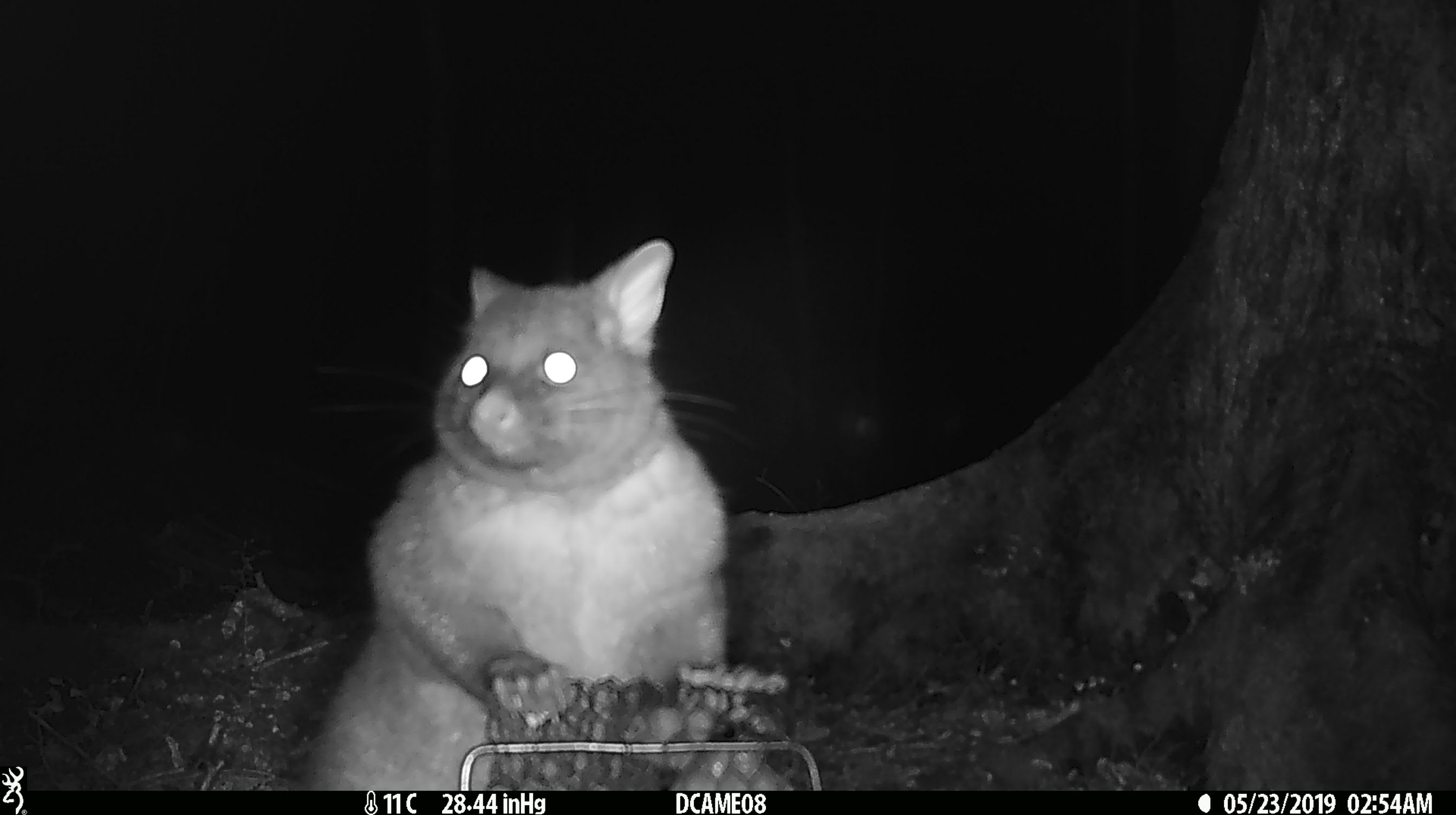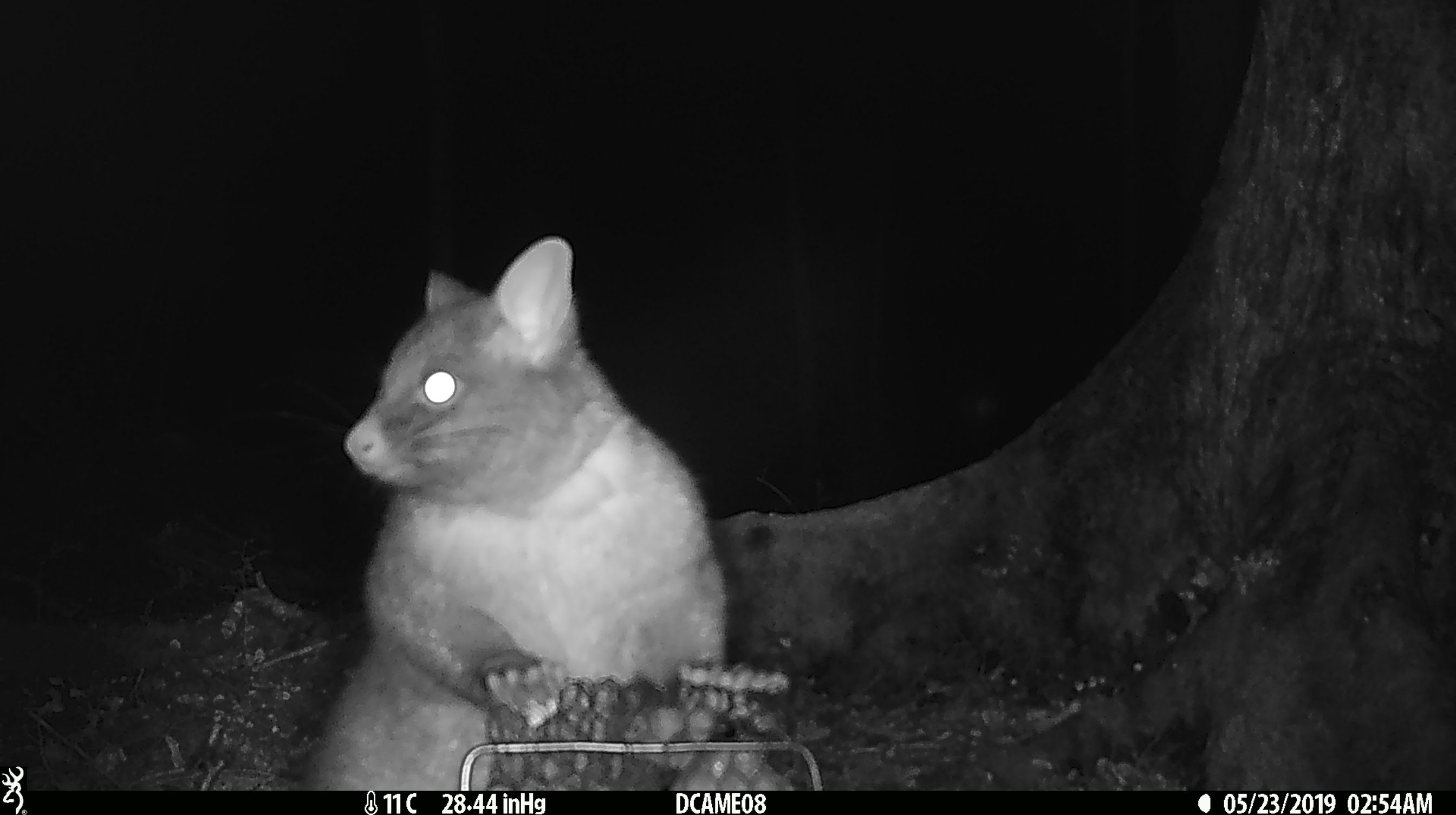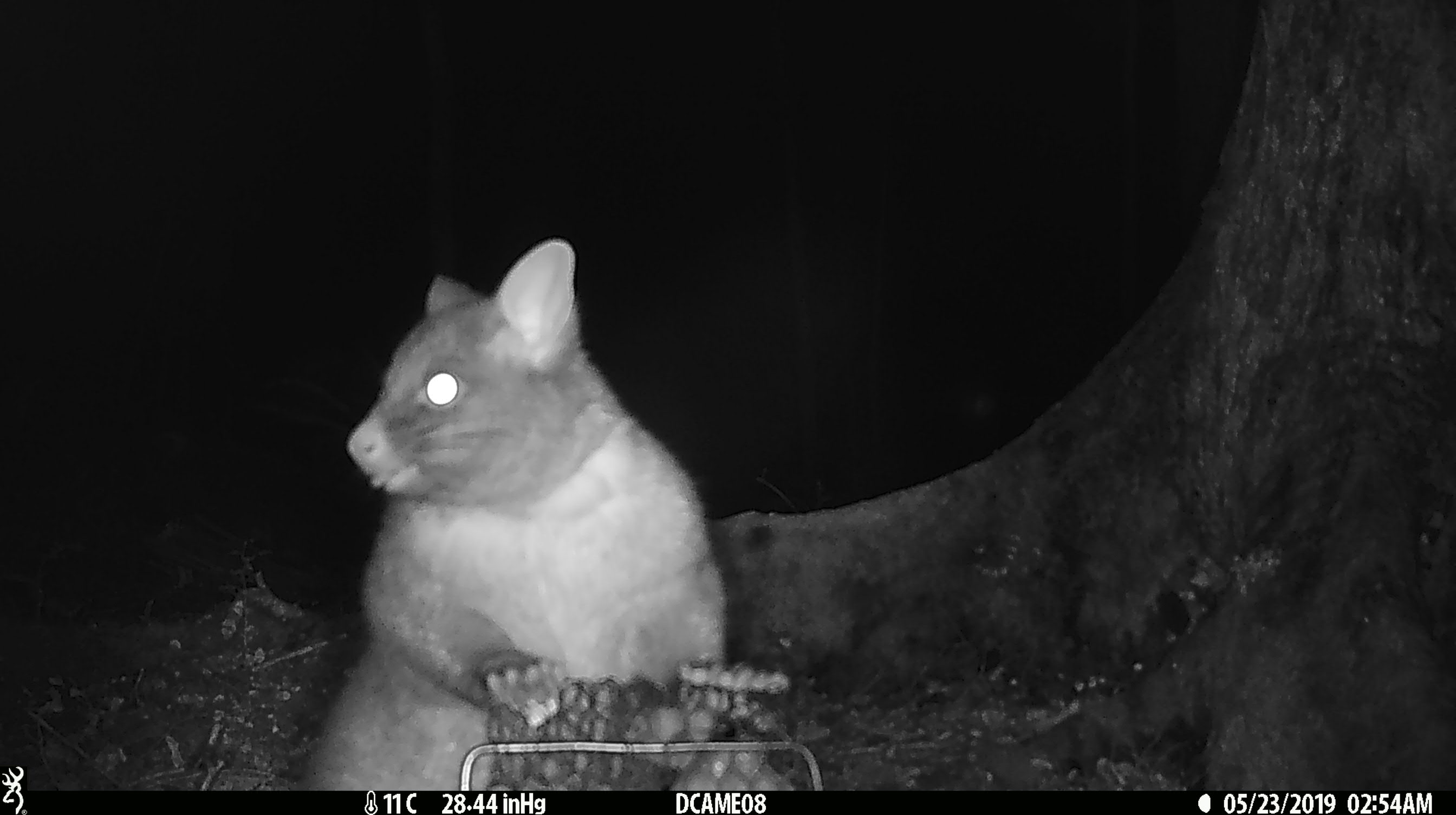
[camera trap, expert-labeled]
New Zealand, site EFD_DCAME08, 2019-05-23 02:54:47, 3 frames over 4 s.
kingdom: Animalia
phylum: Chordata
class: Mammalia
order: Diprotodontia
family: Phalangeridae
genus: Trichosurus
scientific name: Trichosurus vulpecula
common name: common brushtail possum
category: possum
Possum (common brushtail possum) (Trichosurus vulpecula).